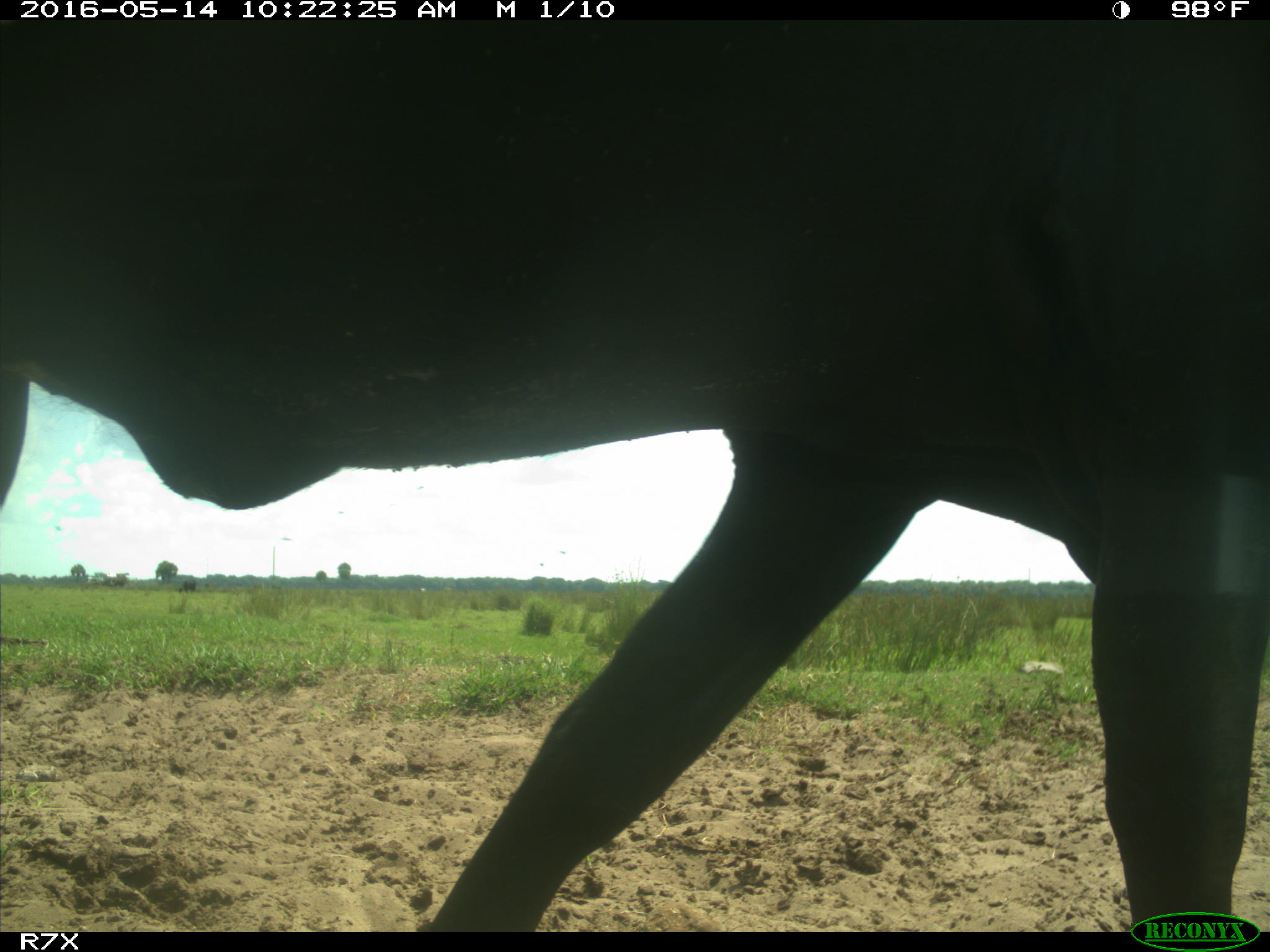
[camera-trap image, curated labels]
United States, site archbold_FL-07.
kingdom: Animalia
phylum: Chordata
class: Mammalia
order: Artiodactyla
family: Bovidae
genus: Bos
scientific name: Bos taurus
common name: domestic cow